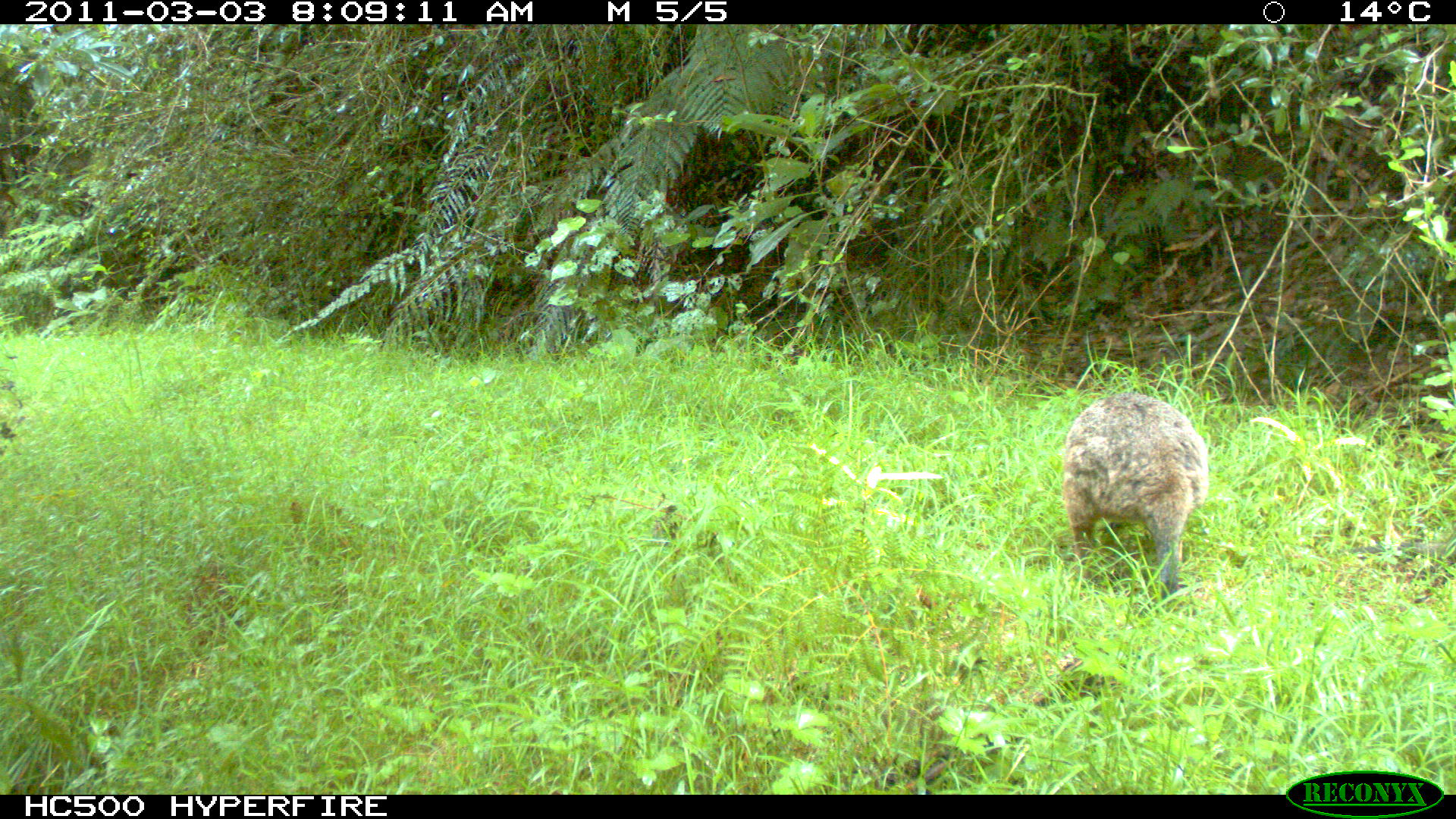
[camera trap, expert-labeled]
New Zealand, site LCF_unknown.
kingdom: Animalia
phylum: Chordata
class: Mammalia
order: Diprotodontia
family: Macropodidae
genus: Notamacropus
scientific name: Notamacropus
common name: wallaby